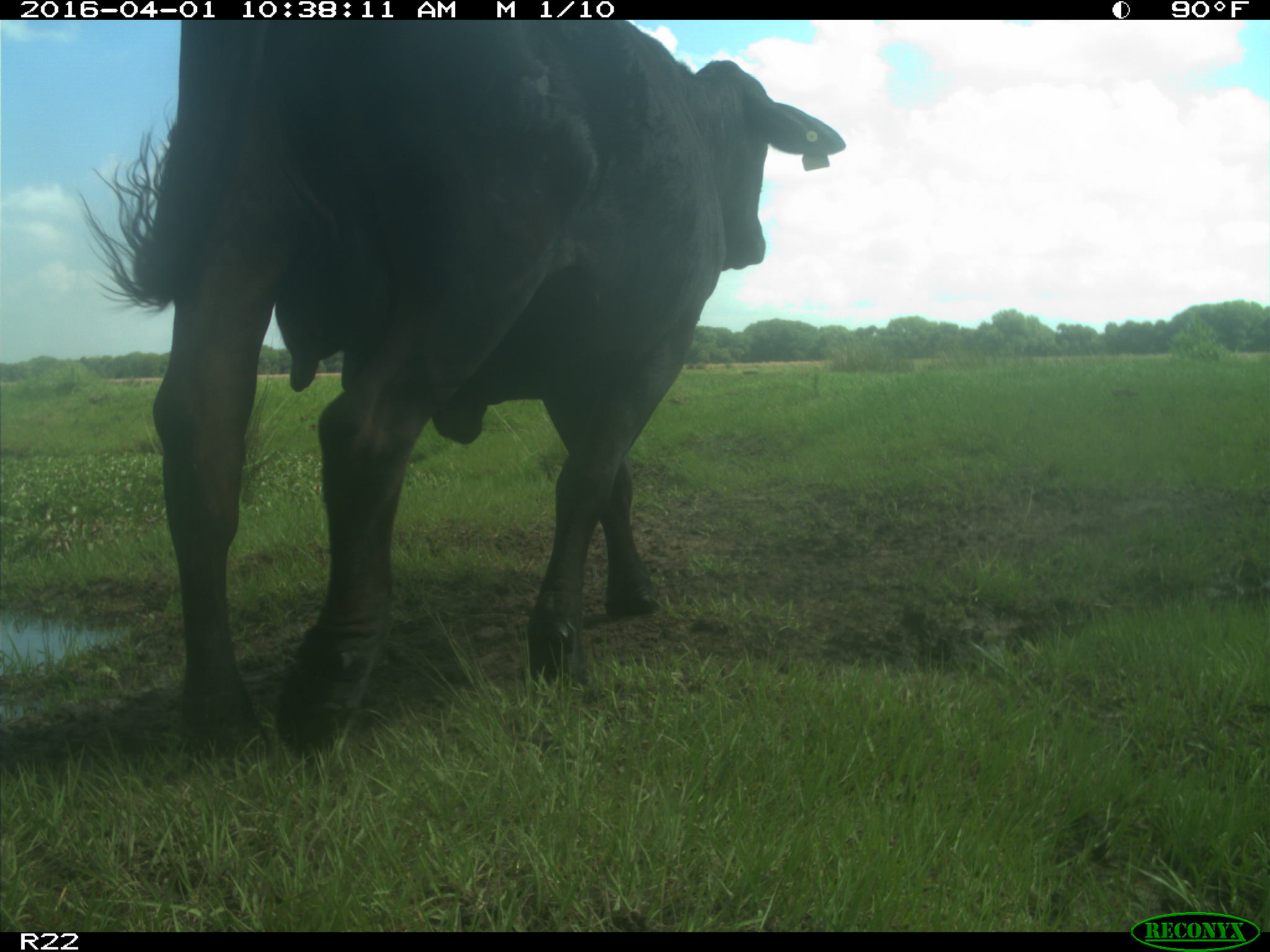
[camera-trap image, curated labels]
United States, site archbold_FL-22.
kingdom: Animalia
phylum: Chordata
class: Mammalia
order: Artiodactyla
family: Bovidae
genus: Bos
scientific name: Bos taurus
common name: domestic cow